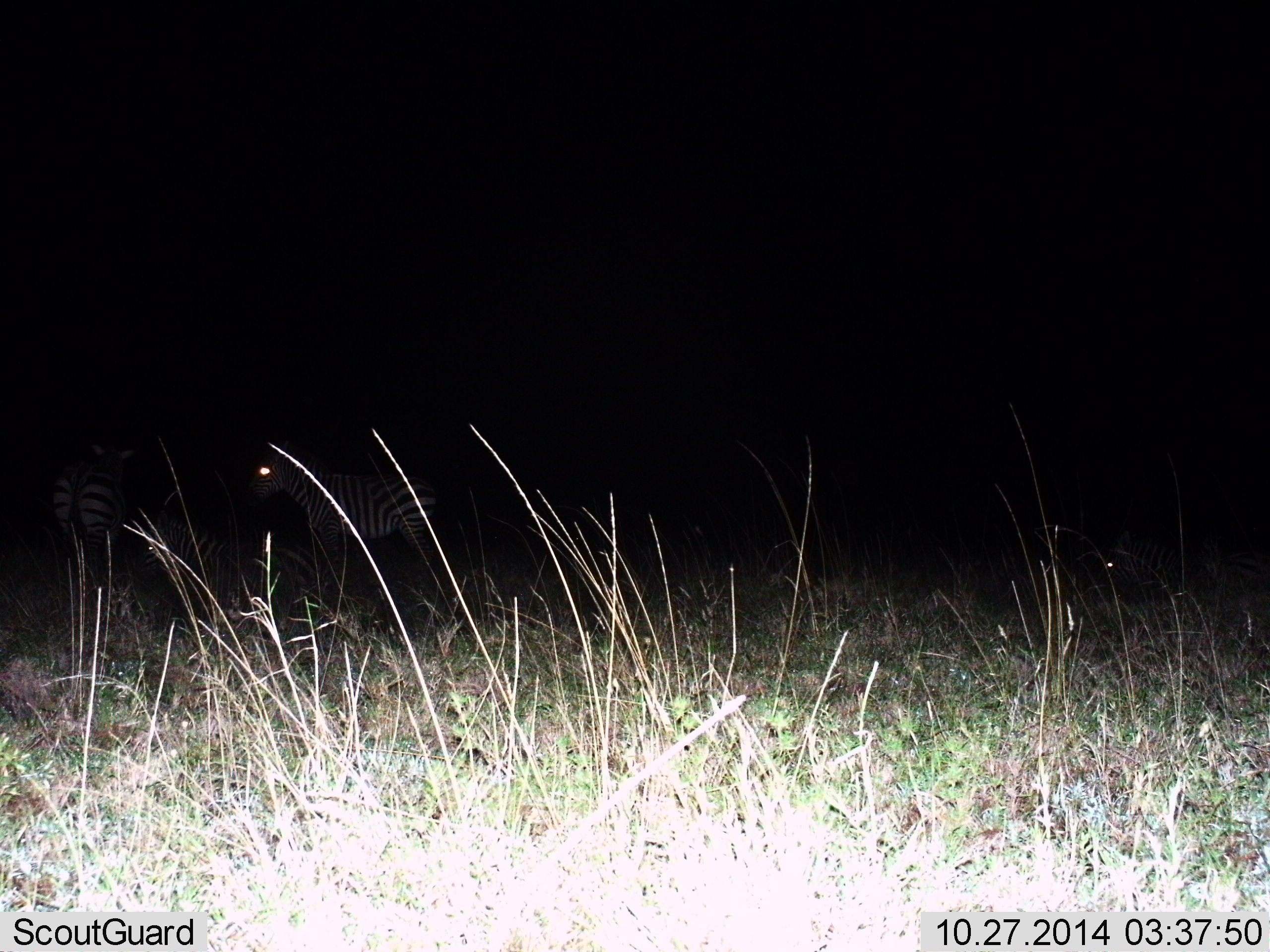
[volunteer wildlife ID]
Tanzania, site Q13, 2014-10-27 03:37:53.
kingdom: Animalia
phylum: Chordata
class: Mammalia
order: Perissodactyla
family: Equidae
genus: Equus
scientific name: Equus quagga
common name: plains zebra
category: zebra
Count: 4.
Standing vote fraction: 90%.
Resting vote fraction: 40%.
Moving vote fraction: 0%.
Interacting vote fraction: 0%.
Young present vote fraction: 0%.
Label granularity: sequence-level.